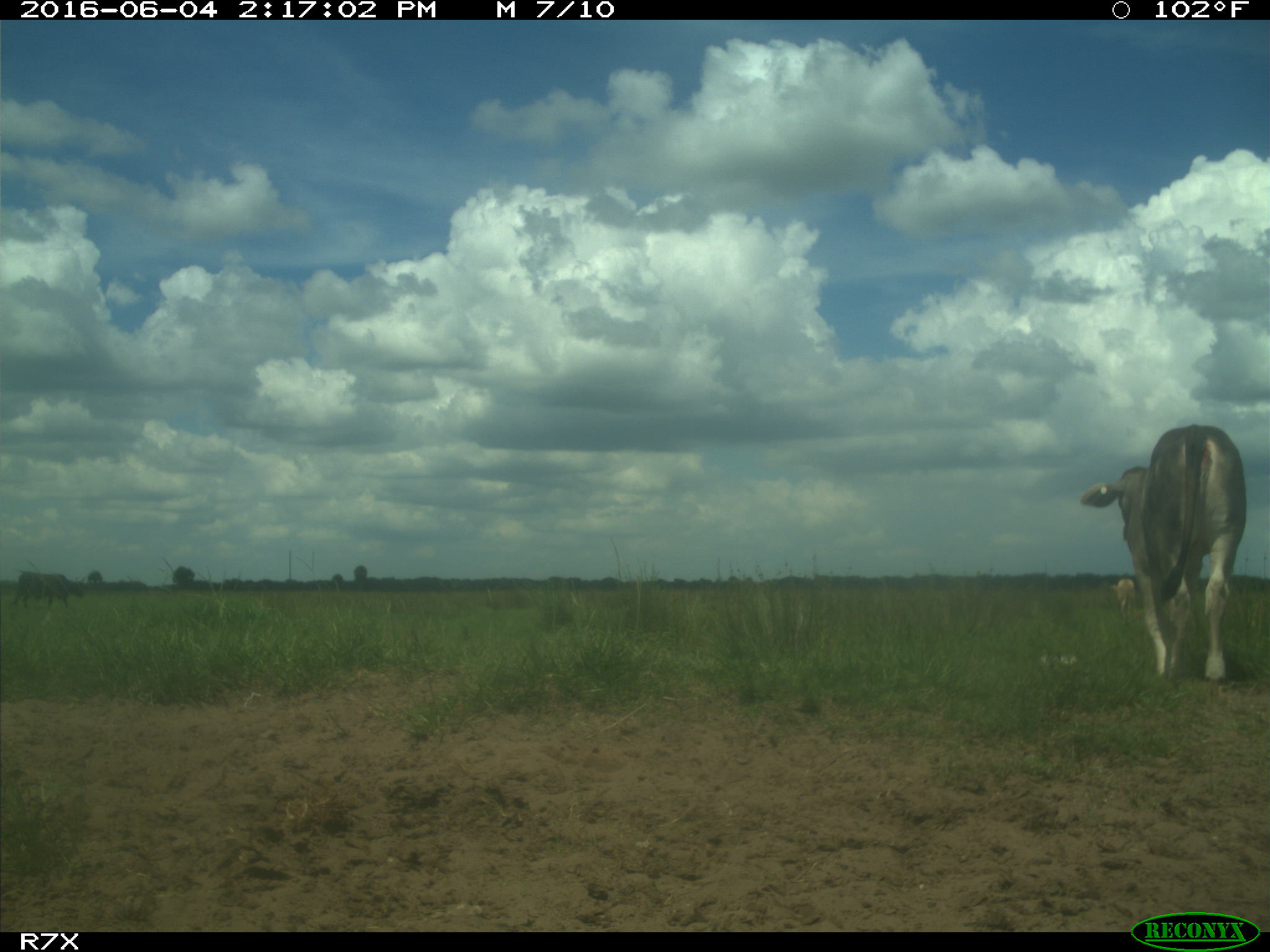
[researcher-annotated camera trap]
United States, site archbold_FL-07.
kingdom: Animalia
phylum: Chordata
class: Mammalia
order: Artiodactyla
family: Bovidae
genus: Bos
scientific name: Bos taurus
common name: domestic cow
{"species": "Bos taurus (domestic cow)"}